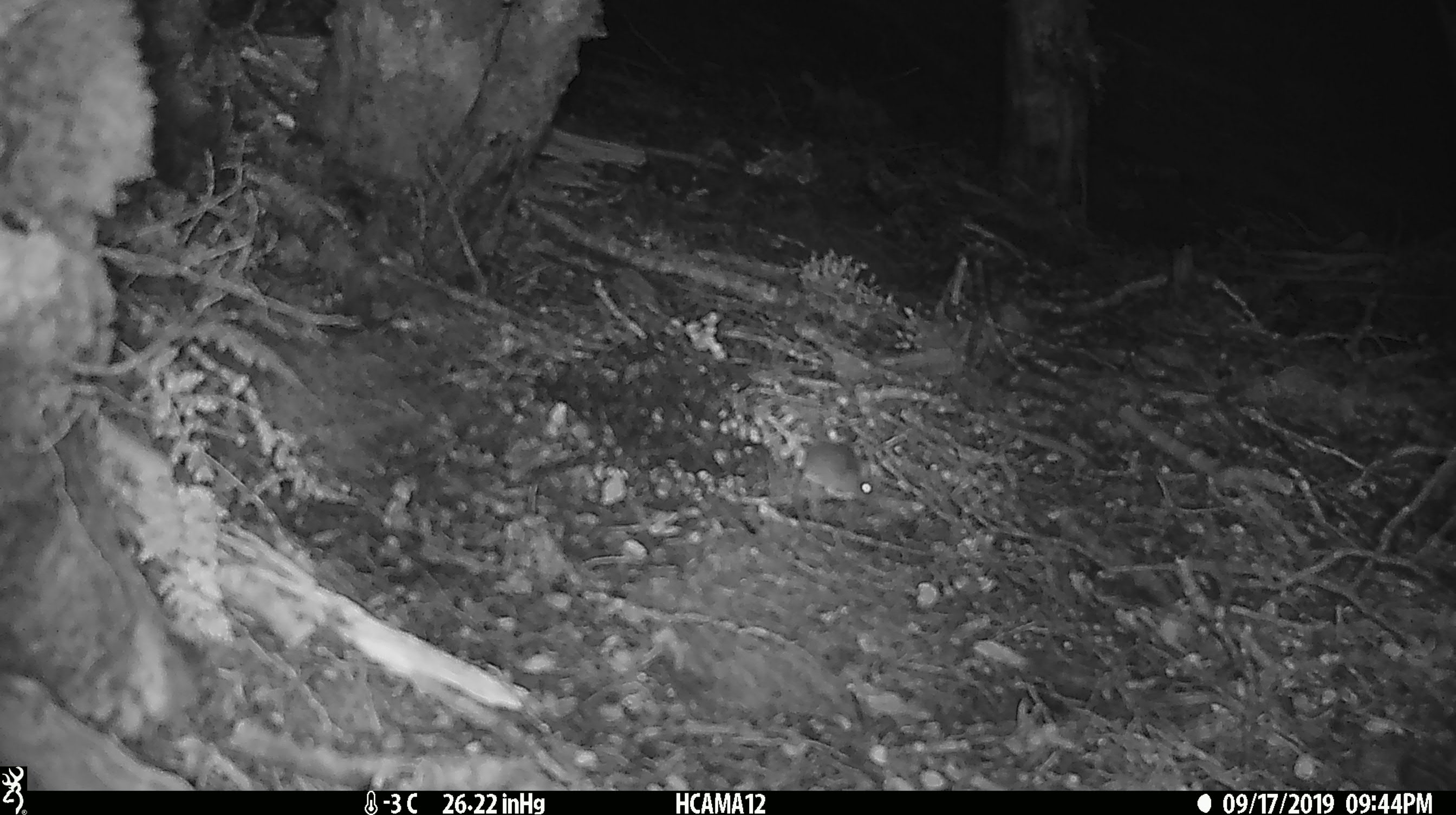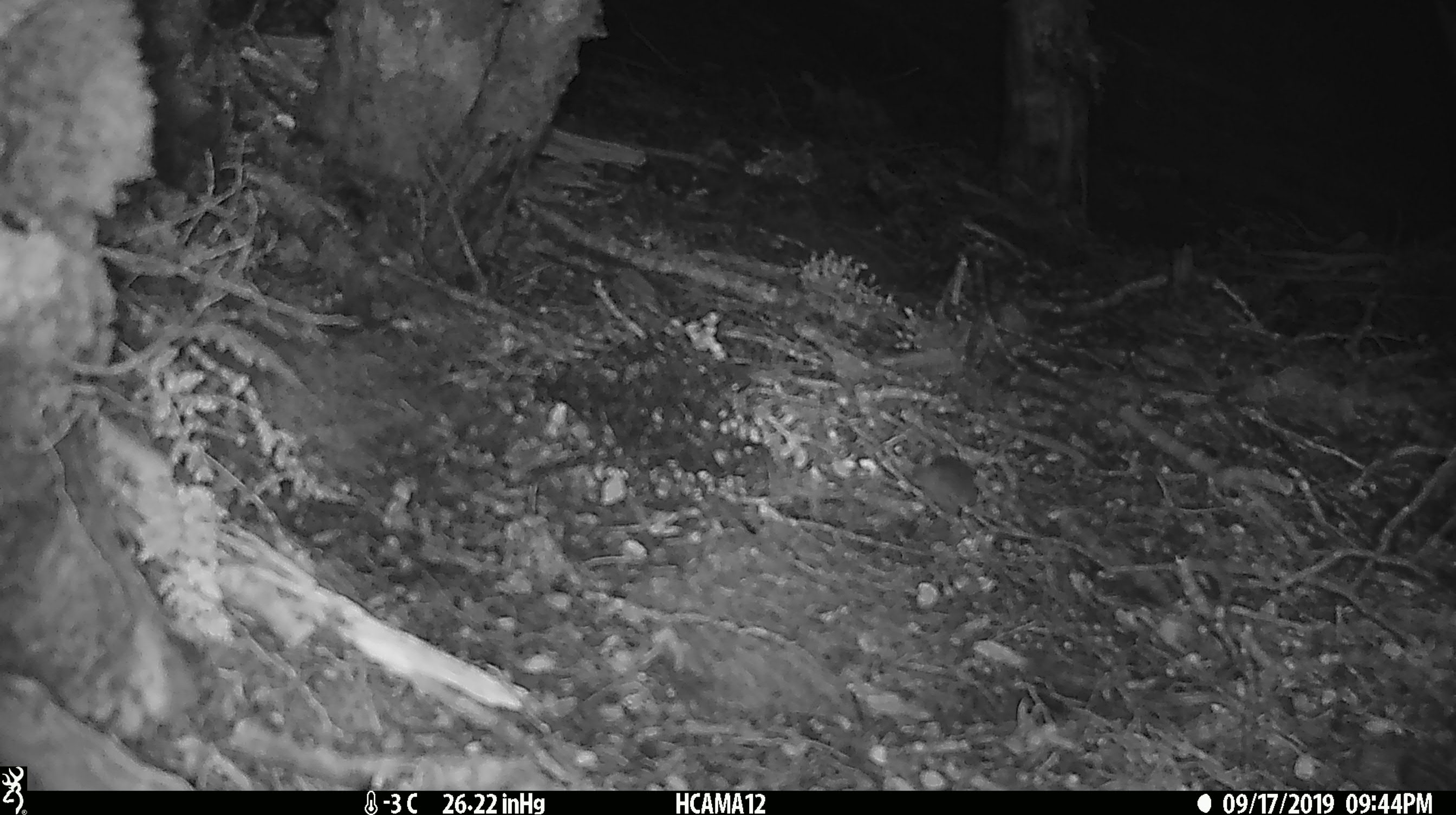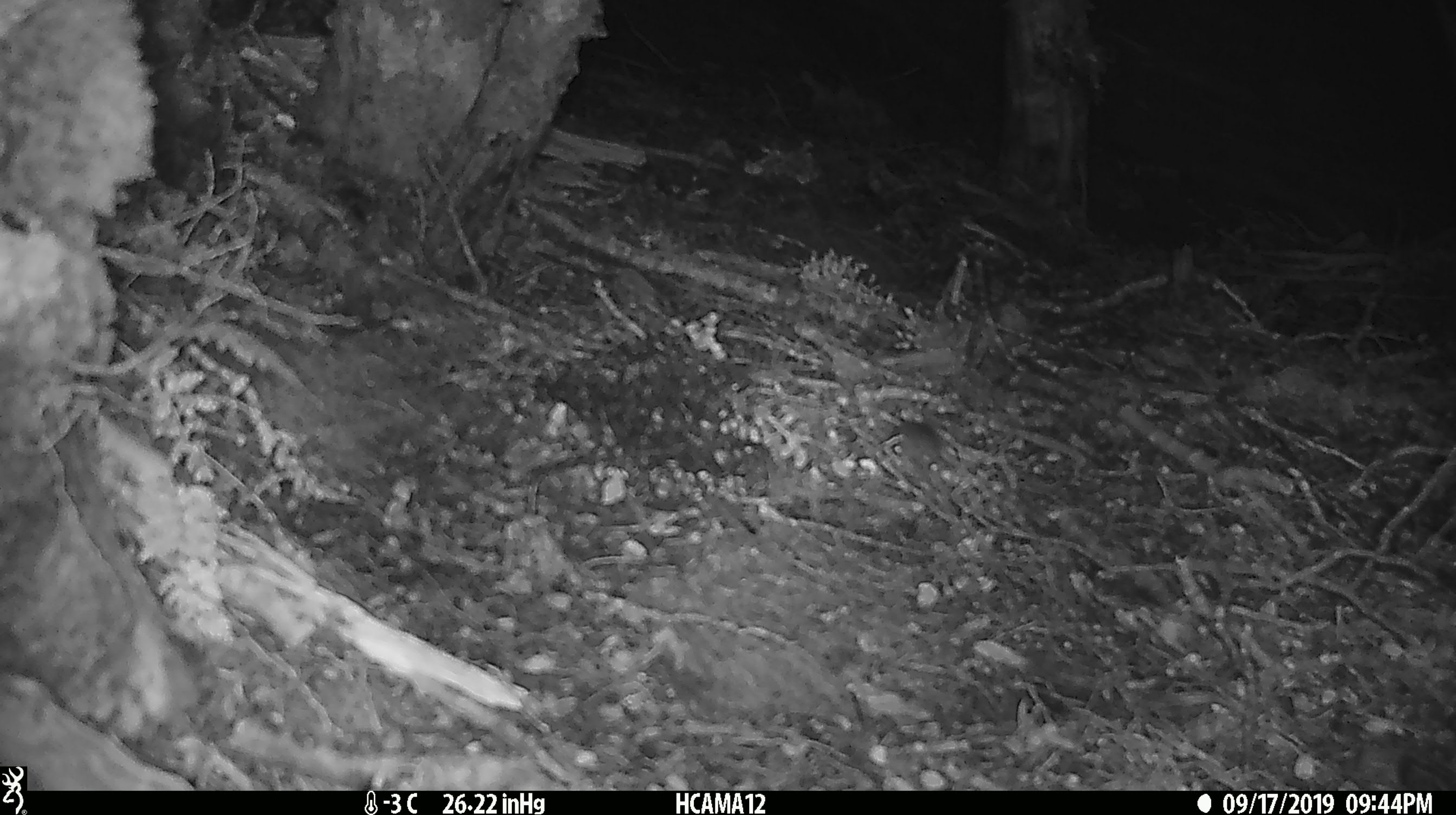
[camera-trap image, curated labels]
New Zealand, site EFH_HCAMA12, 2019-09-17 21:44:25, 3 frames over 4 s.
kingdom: Animalia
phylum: Chordata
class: Mammalia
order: Rodentia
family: Muridae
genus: Mus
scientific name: Mus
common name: mouse